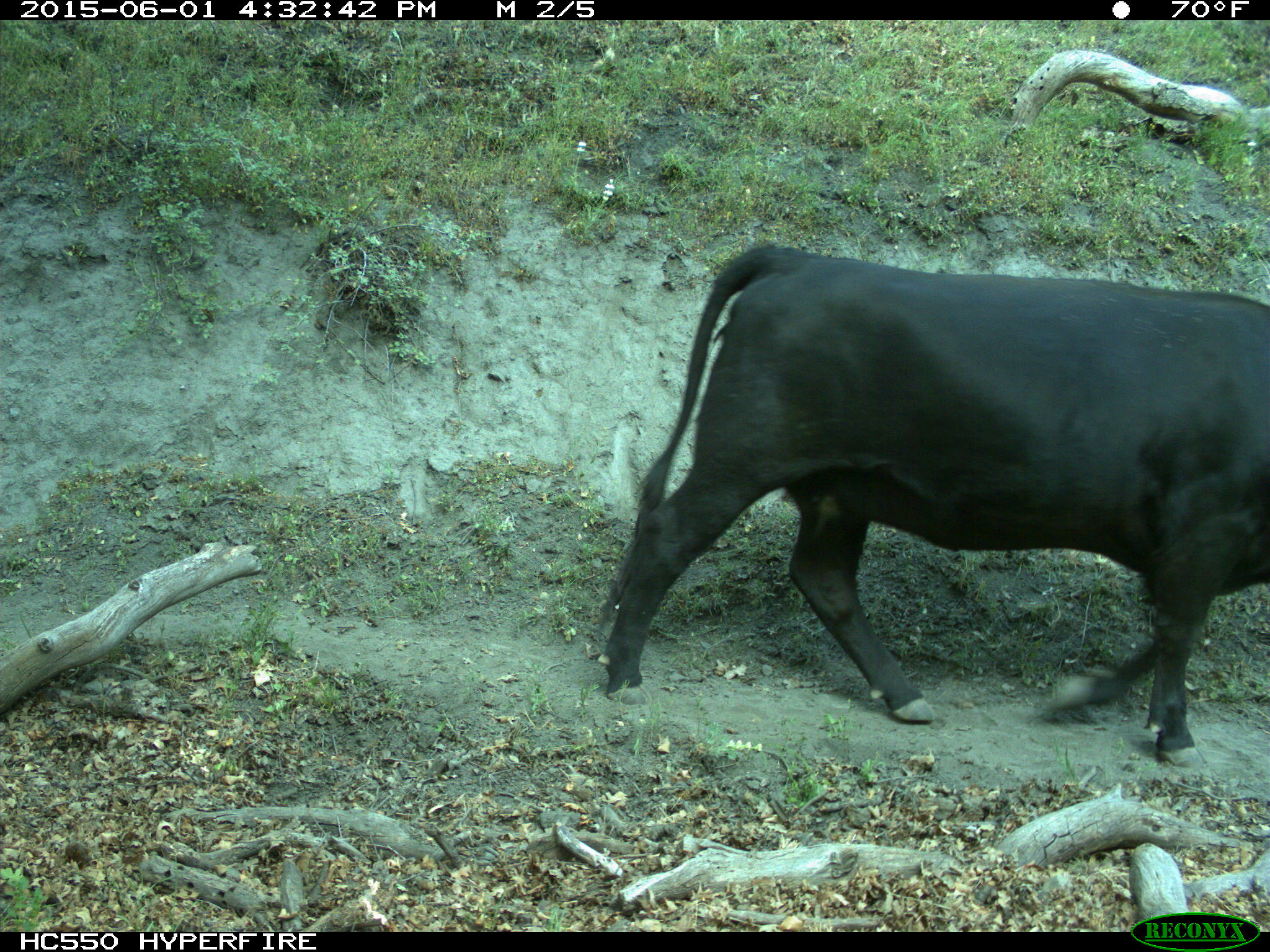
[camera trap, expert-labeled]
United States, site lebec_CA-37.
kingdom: Animalia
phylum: Chordata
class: Mammalia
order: Artiodactyla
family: Bovidae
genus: Bos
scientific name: Bos taurus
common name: domestic cow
Bos taurus (domestic cow).